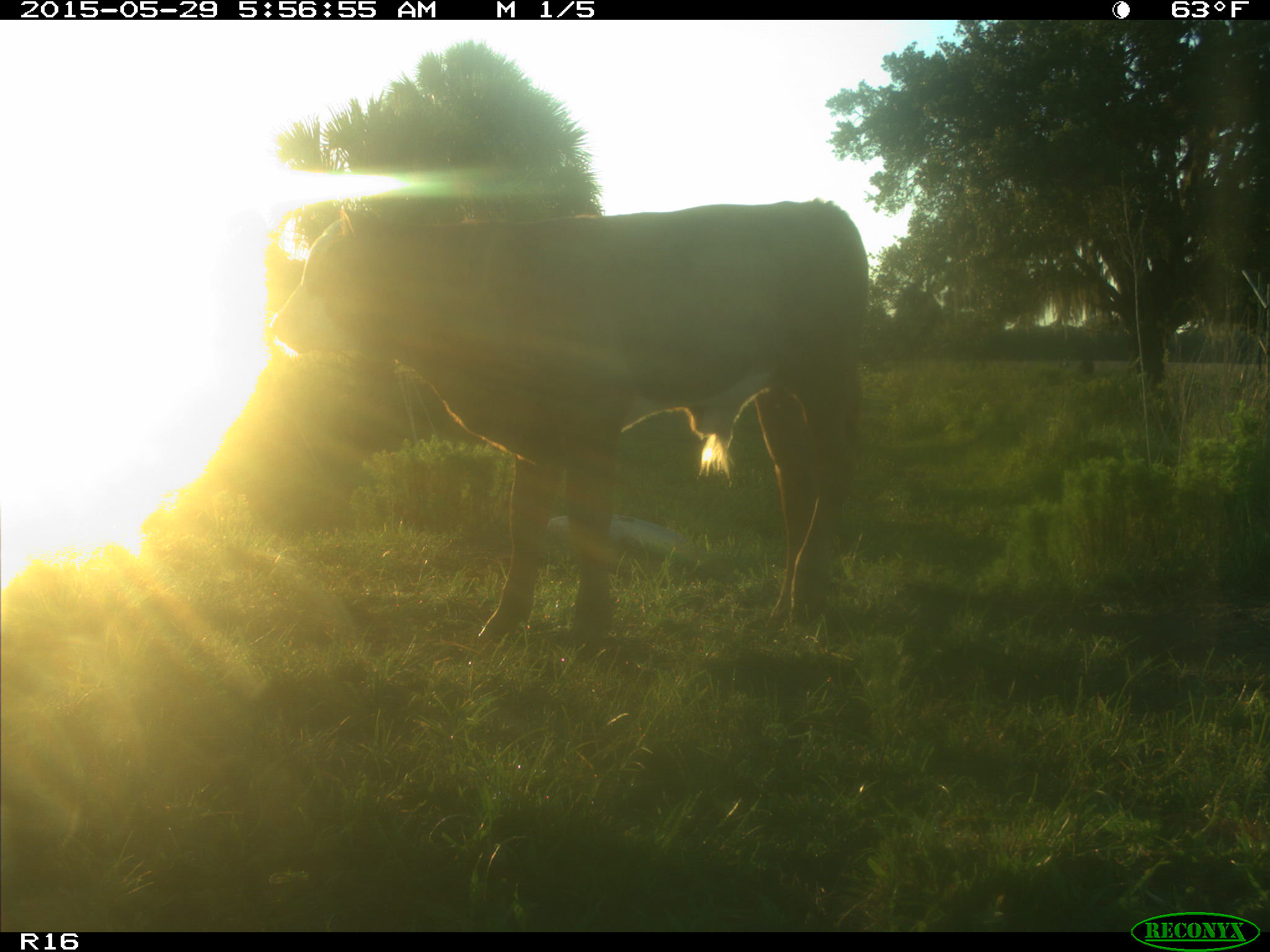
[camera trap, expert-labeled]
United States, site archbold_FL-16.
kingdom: Animalia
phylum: Chordata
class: Mammalia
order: Artiodactyla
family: Bovidae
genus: Bos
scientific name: Bos taurus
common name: domestic cow